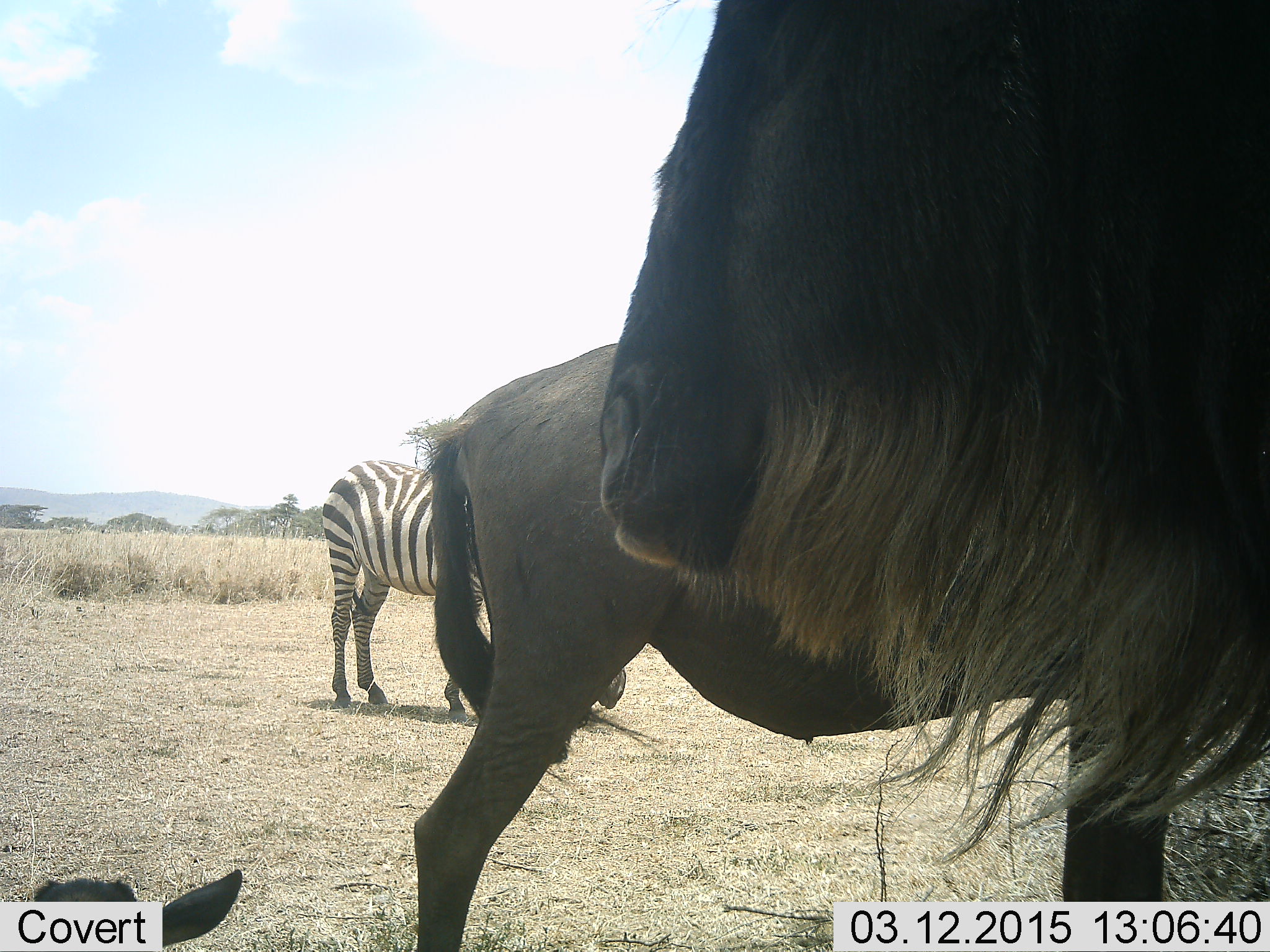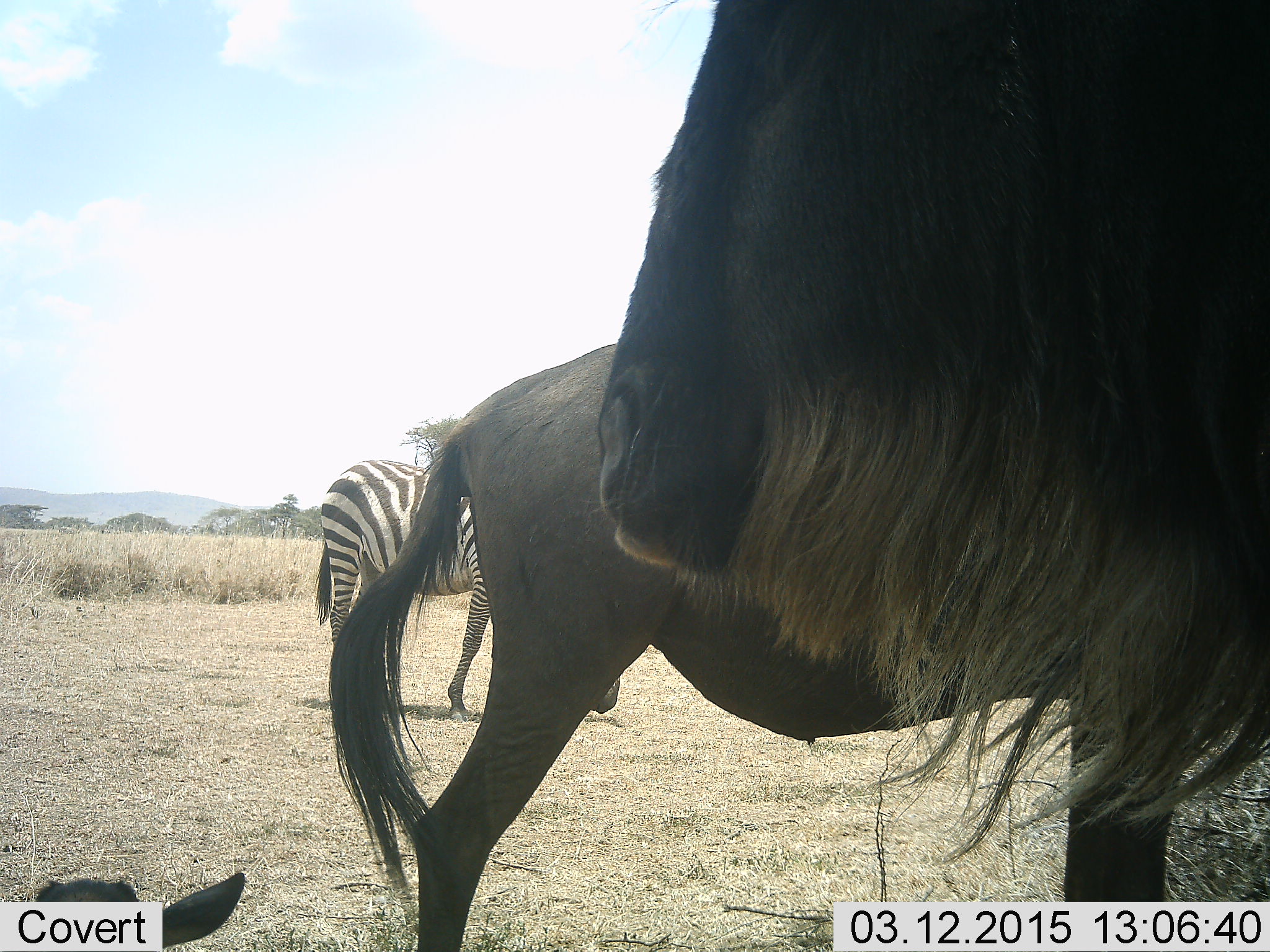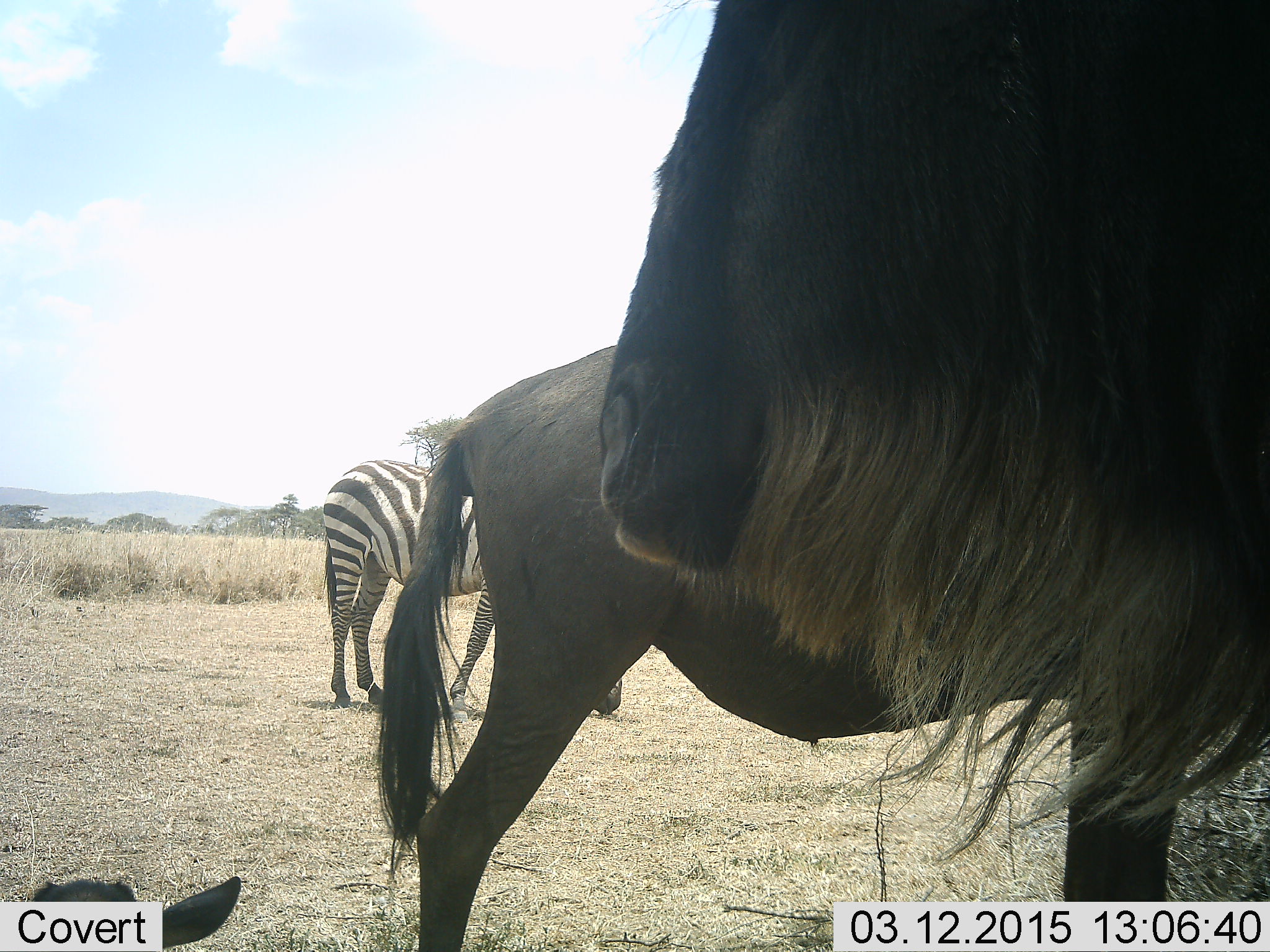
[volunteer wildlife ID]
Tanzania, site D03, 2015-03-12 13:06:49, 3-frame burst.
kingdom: Animalia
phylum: Chordata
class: Mammalia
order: Artiodactyla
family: Bovidae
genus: Connochaetes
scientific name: Connochaetes taurinus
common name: blue wildebeest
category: wildebeest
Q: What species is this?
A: Wildebeest (blue wildebeest) (Connochaetes taurinus).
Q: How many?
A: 2.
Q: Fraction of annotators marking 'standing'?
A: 67%.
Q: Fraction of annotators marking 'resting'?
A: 56%.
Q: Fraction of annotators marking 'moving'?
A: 0%.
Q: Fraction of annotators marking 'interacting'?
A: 0%.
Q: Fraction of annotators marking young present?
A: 11%.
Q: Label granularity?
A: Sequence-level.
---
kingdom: Animalia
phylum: Chordata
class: Mammalia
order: Perissodactyla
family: Equidae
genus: Equus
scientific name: Equus quagga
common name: plains zebra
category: zebra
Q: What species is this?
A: Zebra (plains zebra) (Equus quagga).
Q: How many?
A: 1.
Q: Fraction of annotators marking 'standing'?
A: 55%.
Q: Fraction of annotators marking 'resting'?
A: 9%.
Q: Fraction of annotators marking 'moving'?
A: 9%.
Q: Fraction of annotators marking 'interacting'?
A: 0%.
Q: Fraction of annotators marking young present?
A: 0%.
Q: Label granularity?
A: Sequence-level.